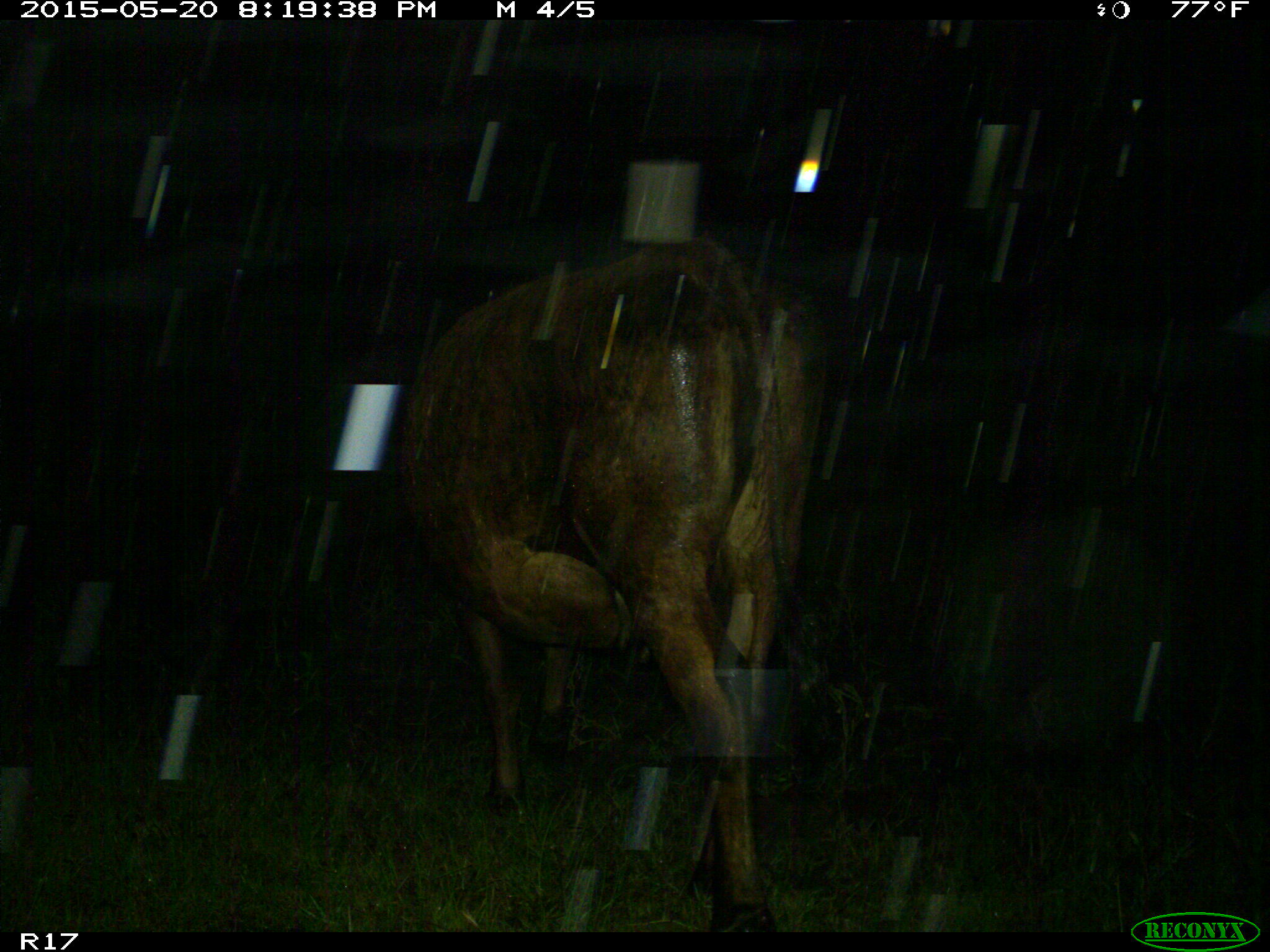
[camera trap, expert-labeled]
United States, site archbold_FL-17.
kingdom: Animalia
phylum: Chordata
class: Mammalia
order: Artiodactyla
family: Bovidae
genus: Bos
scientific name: Bos taurus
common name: domestic cow